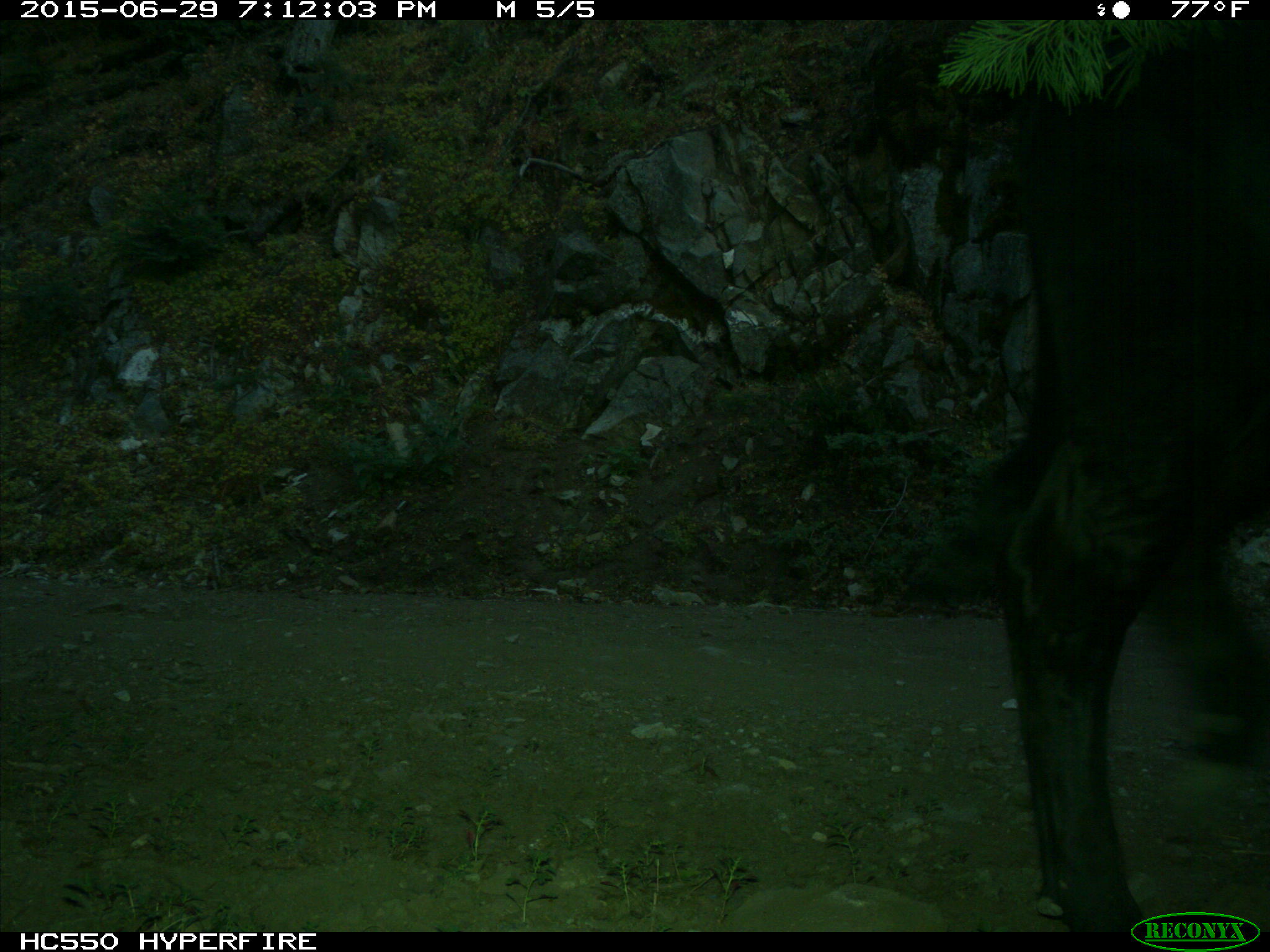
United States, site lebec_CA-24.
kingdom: Animalia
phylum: Chordata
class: Mammalia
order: Artiodactyla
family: Bovidae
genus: Bos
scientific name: Bos taurus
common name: domestic cow